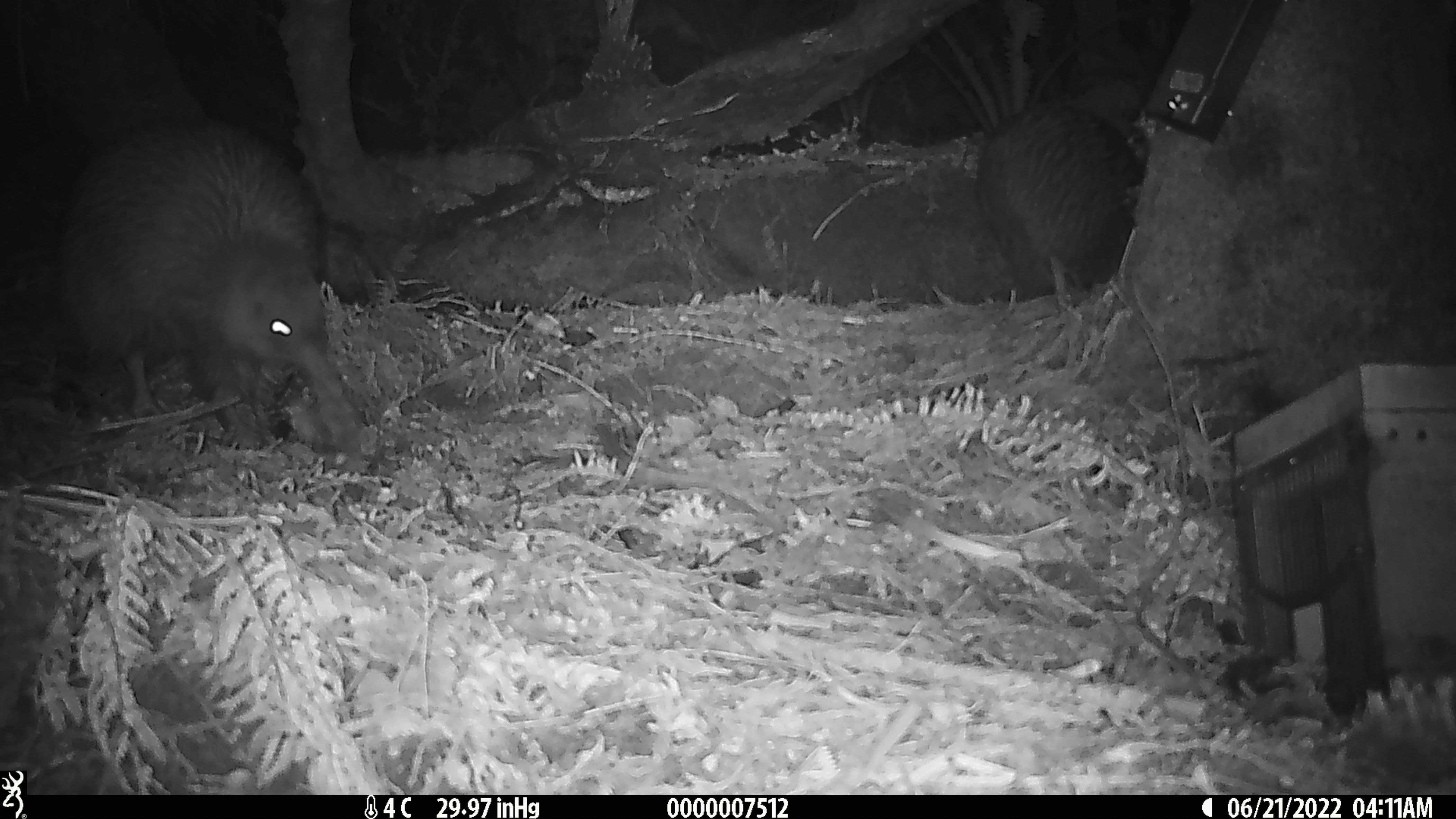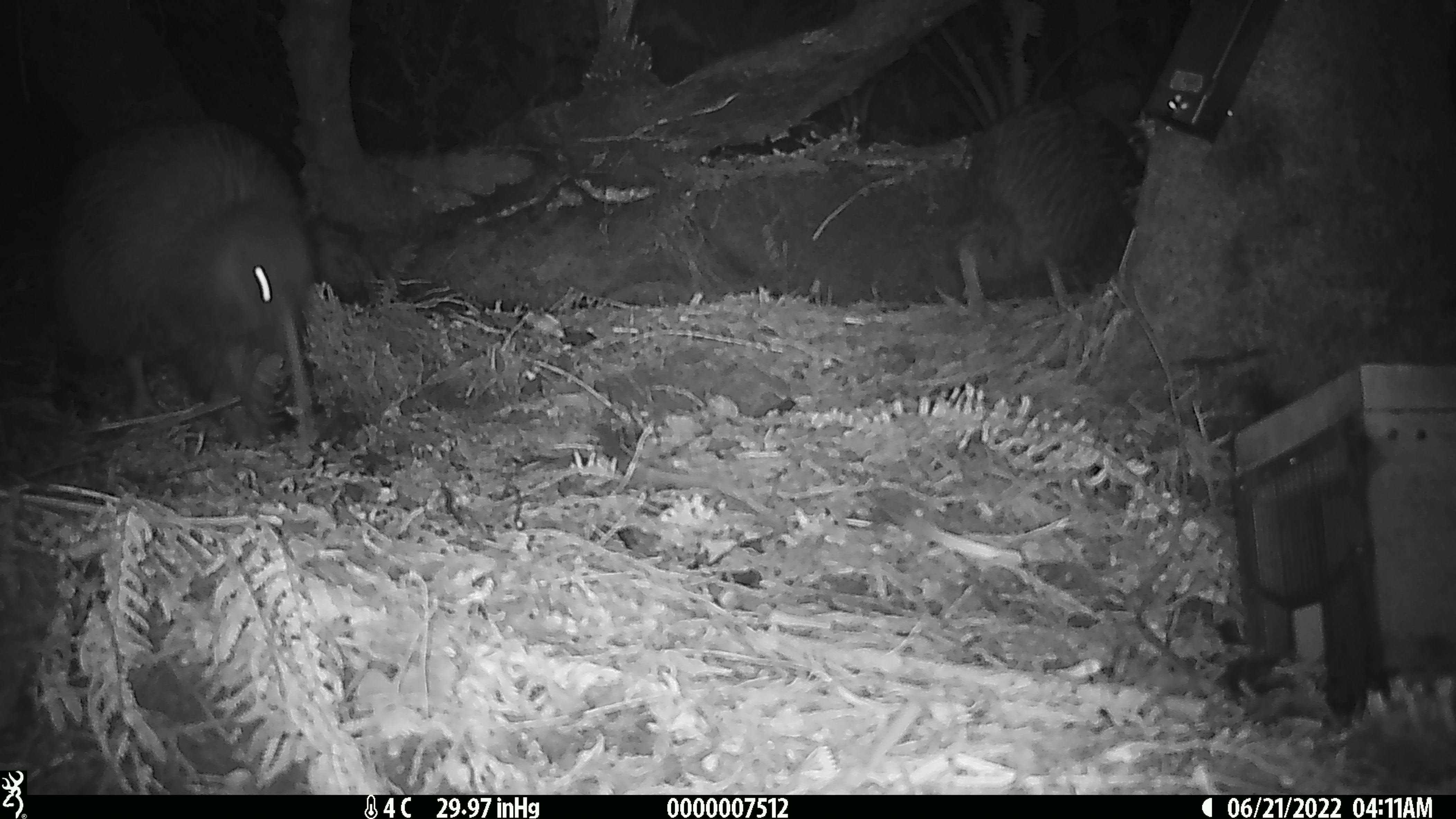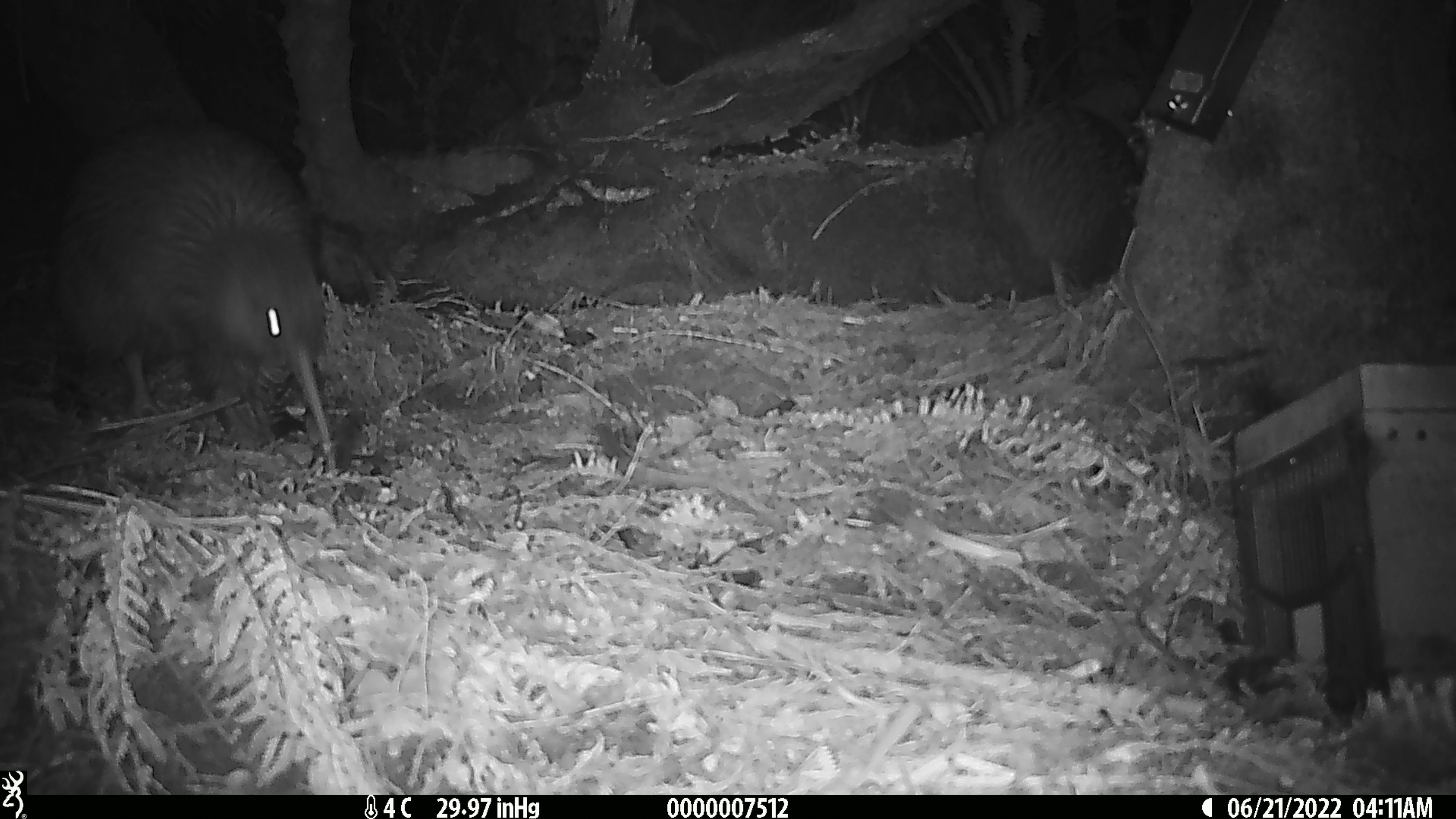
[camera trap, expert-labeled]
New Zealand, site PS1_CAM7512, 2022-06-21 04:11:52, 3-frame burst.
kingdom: Animalia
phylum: Chordata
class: Aves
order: Apterygiformes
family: Apterygidae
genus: Apteryx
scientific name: Apteryx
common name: kiwi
Kiwi (Apteryx).